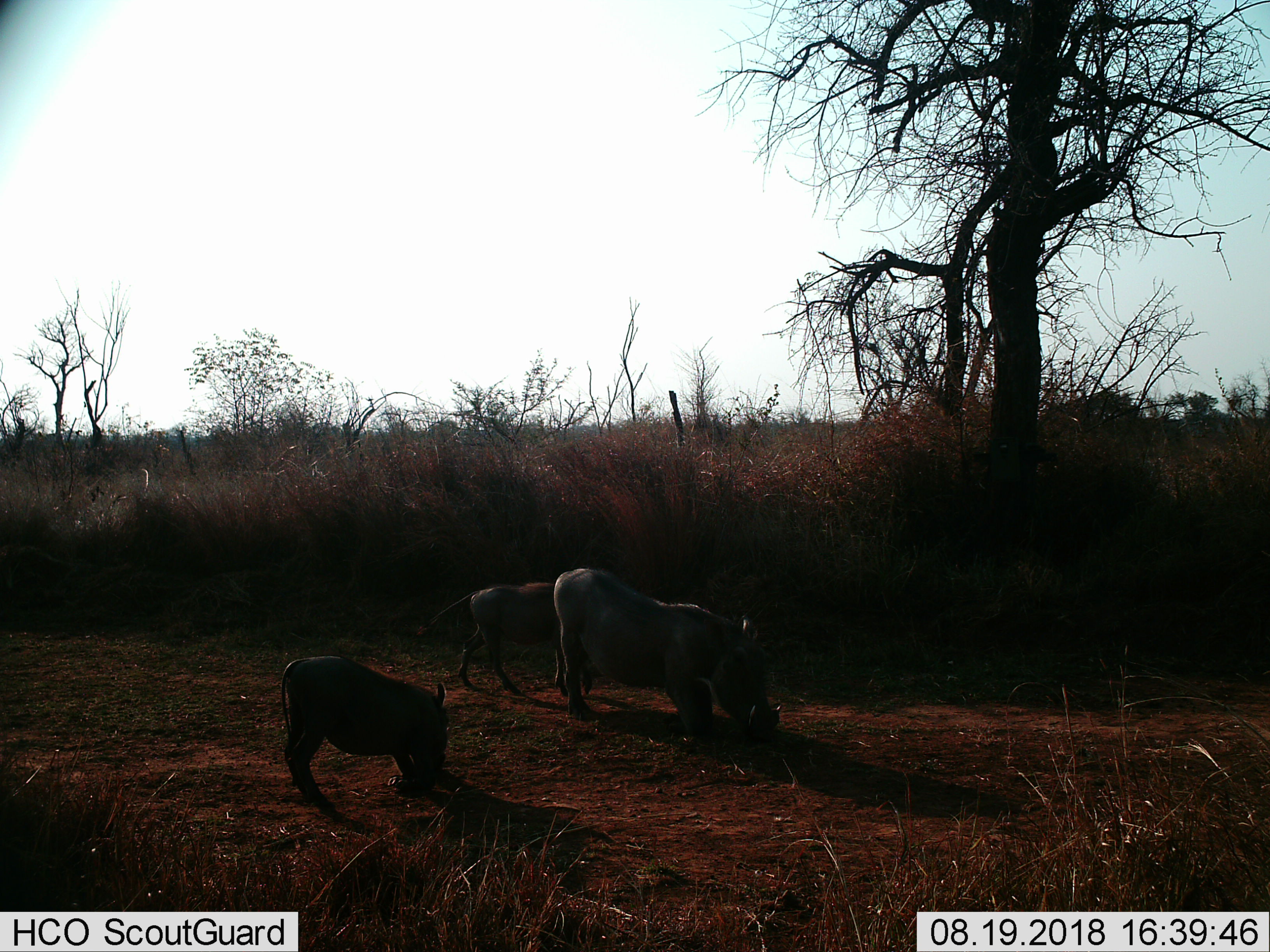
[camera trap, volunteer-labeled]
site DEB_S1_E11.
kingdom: Animalia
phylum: Chordata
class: Mammalia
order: Artiodactyla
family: Suidae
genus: Phacochoerus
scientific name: Phacochoerus africanus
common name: warthog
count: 3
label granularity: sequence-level